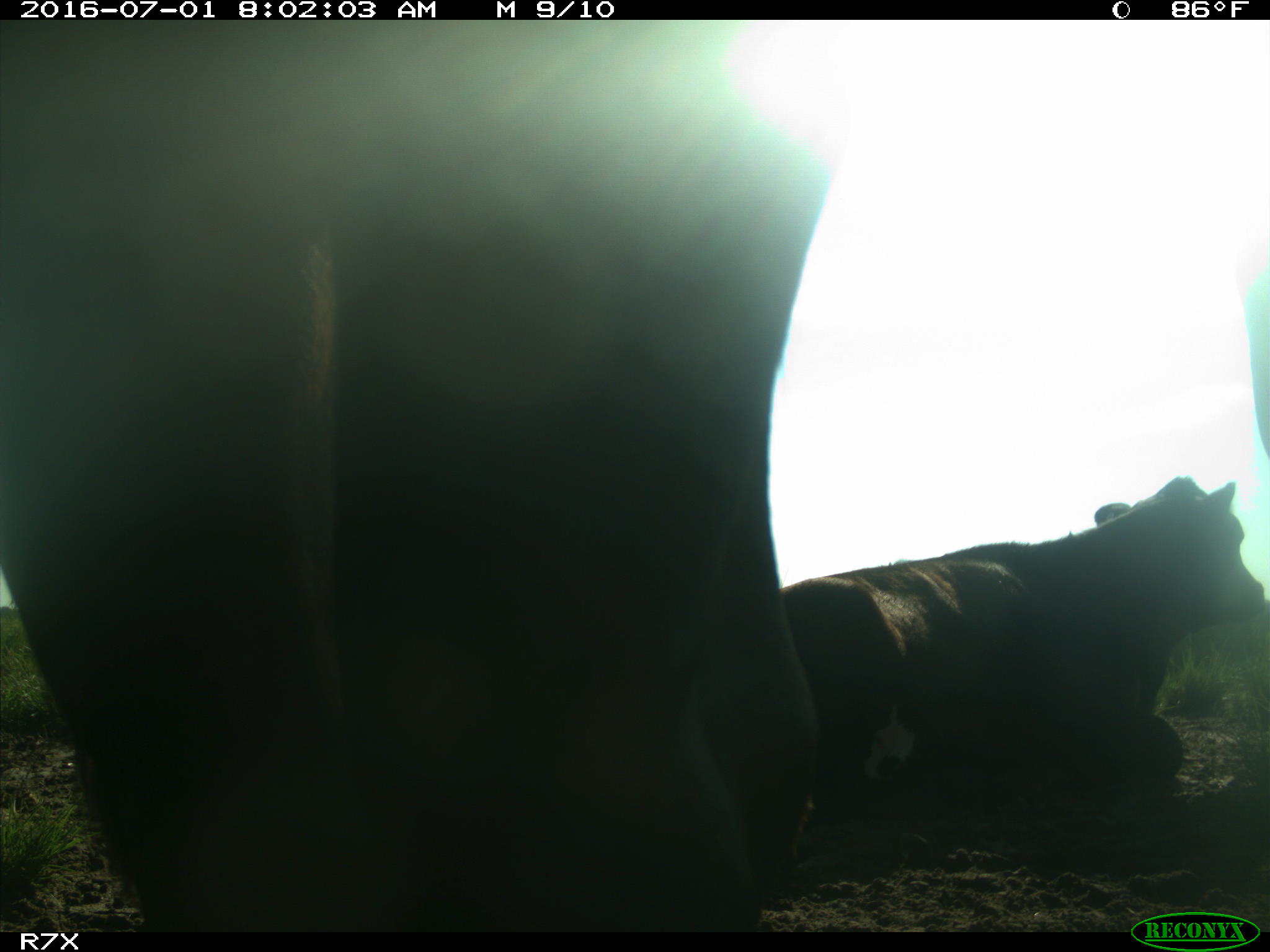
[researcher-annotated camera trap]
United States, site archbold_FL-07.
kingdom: Animalia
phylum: Chordata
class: Mammalia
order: Artiodactyla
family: Bovidae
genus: Bos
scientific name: Bos taurus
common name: domestic cow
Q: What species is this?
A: Bos taurus (domestic cow).